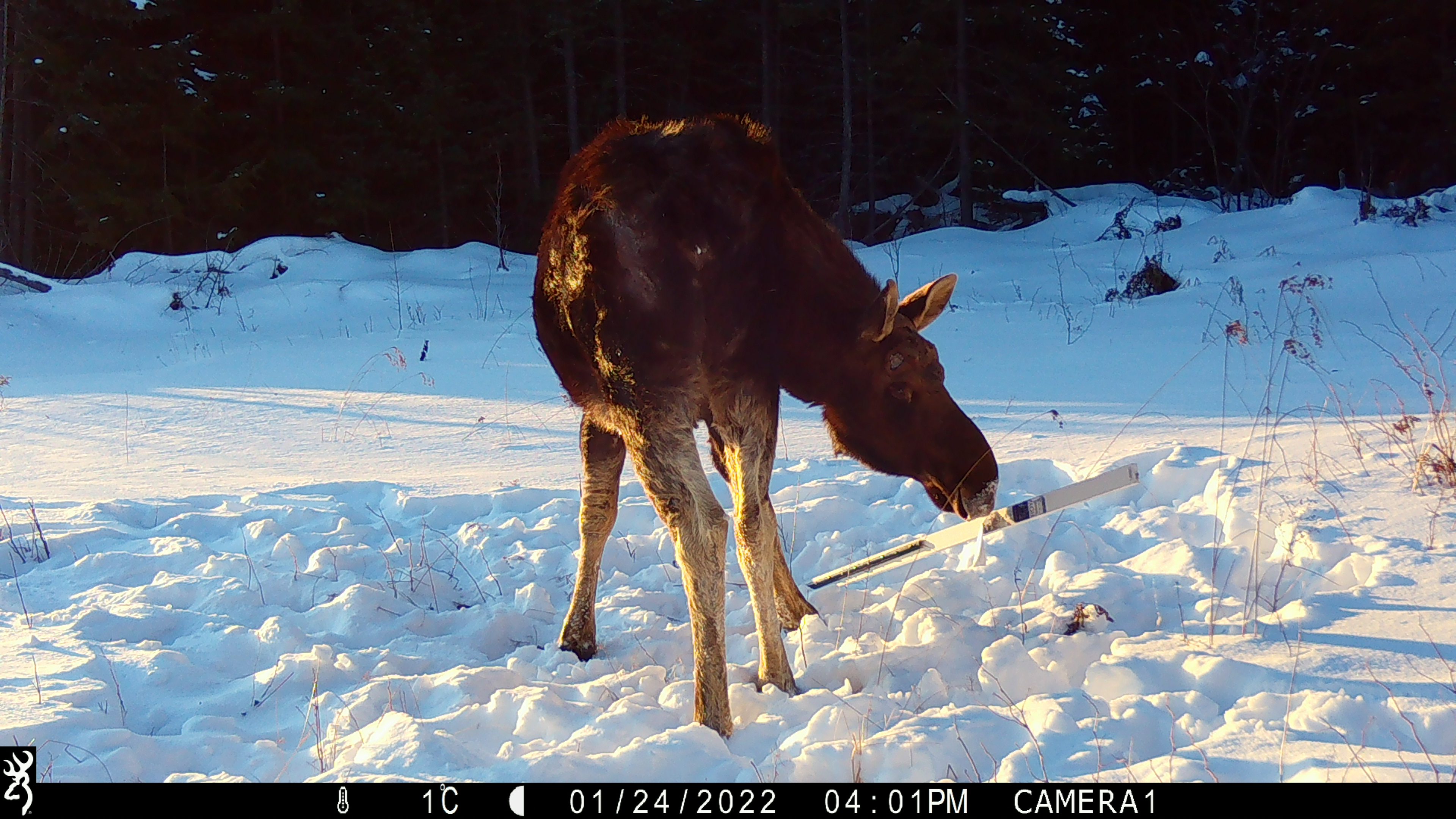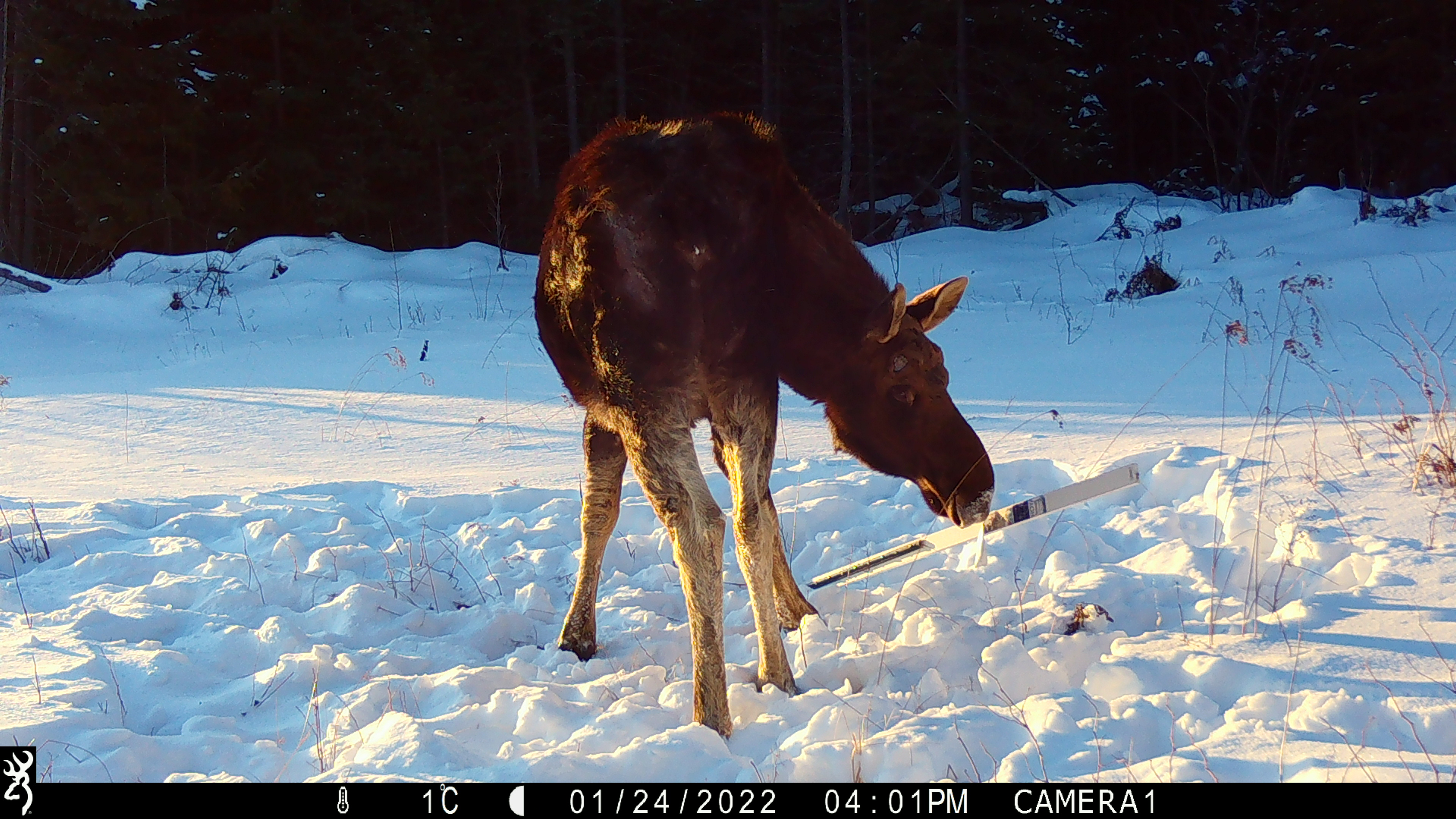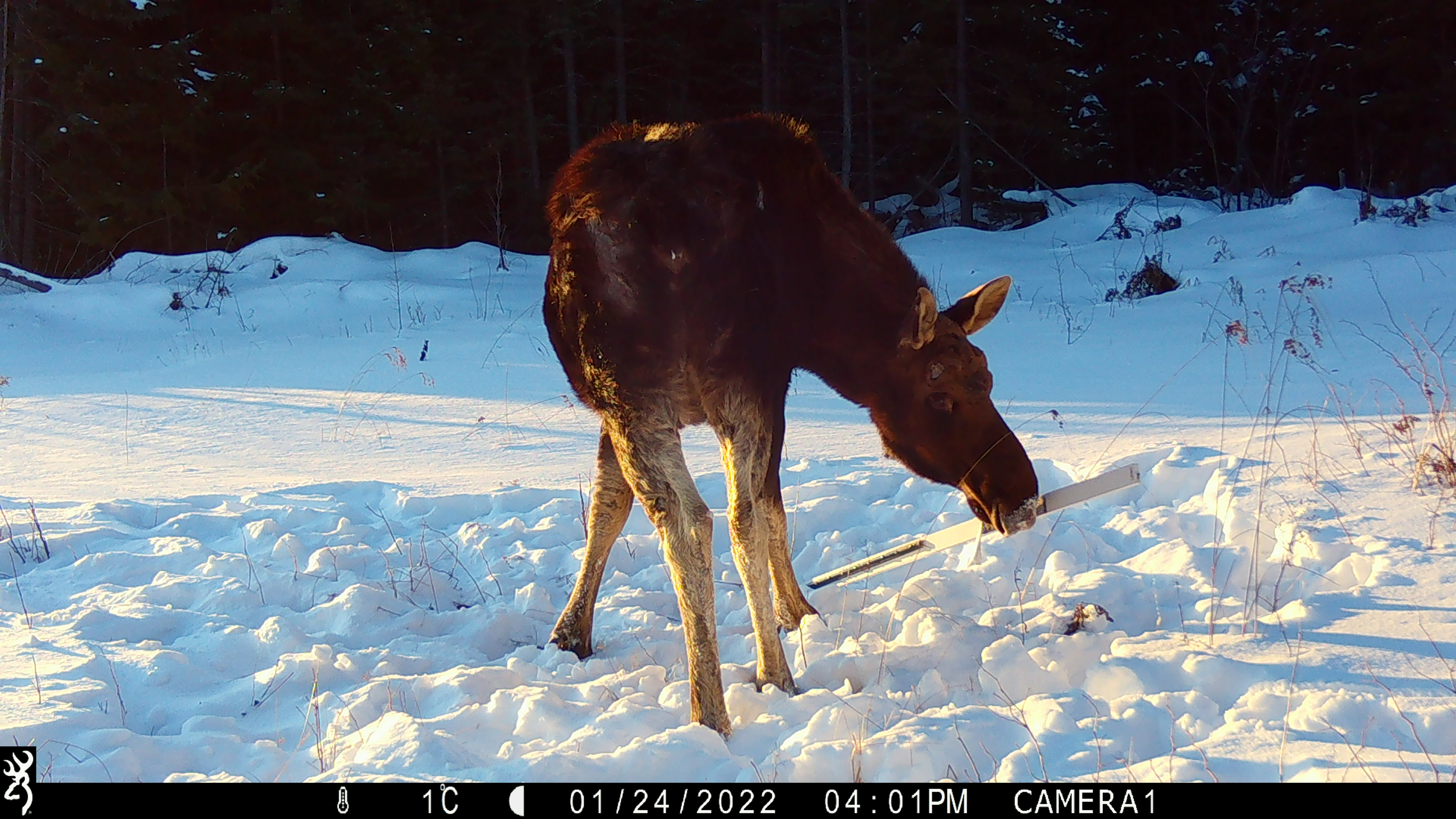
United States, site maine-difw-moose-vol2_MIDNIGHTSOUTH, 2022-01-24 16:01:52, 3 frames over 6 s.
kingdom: Animalia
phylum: Chordata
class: Mammalia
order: Artiodactyla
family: Cervidae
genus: Alces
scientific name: Alces alces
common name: moose